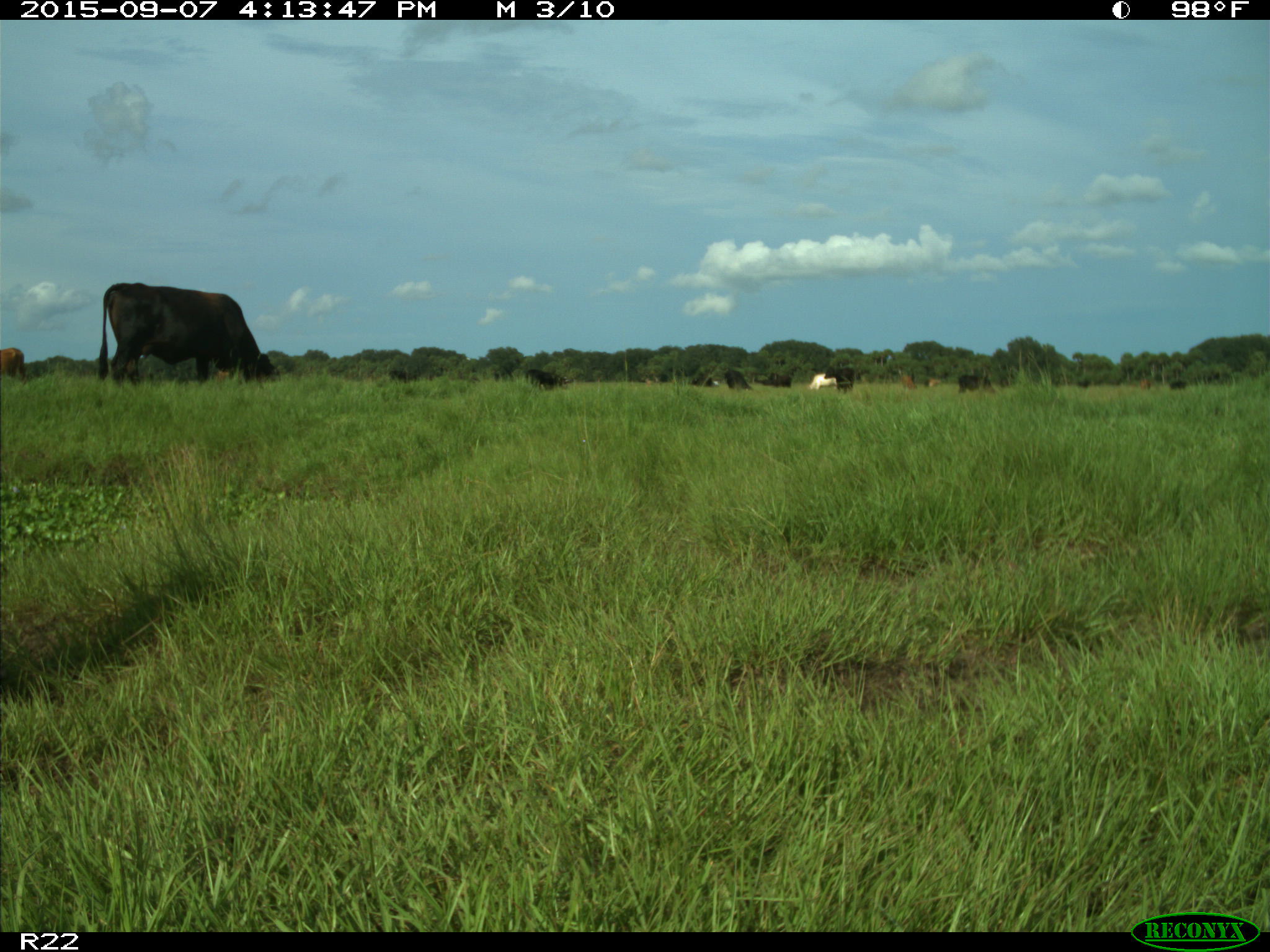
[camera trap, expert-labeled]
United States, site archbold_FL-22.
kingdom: Animalia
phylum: Chordata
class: Mammalia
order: Artiodactyla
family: Bovidae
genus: Bos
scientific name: Bos taurus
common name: domestic cow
Bos taurus (domestic cow).